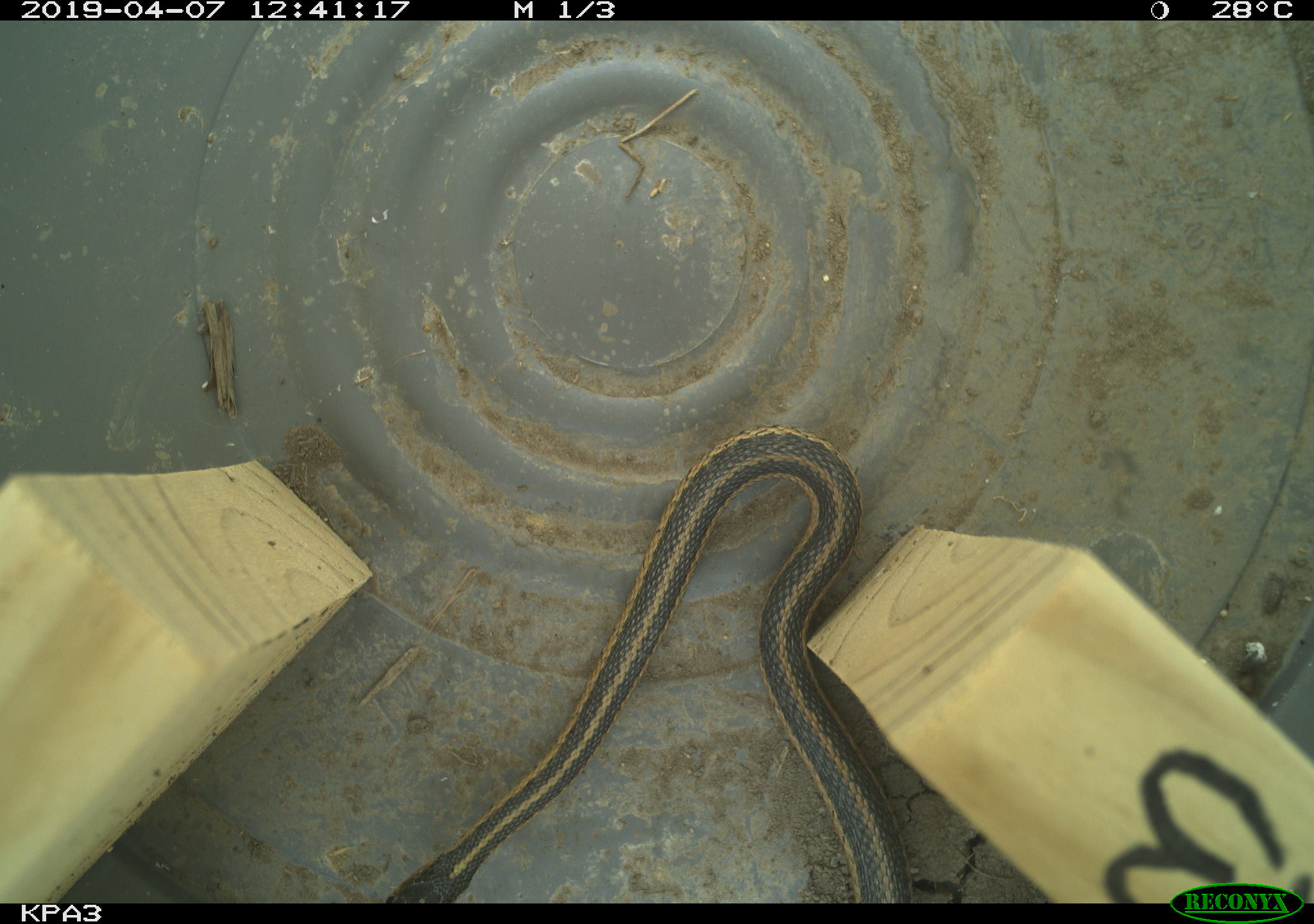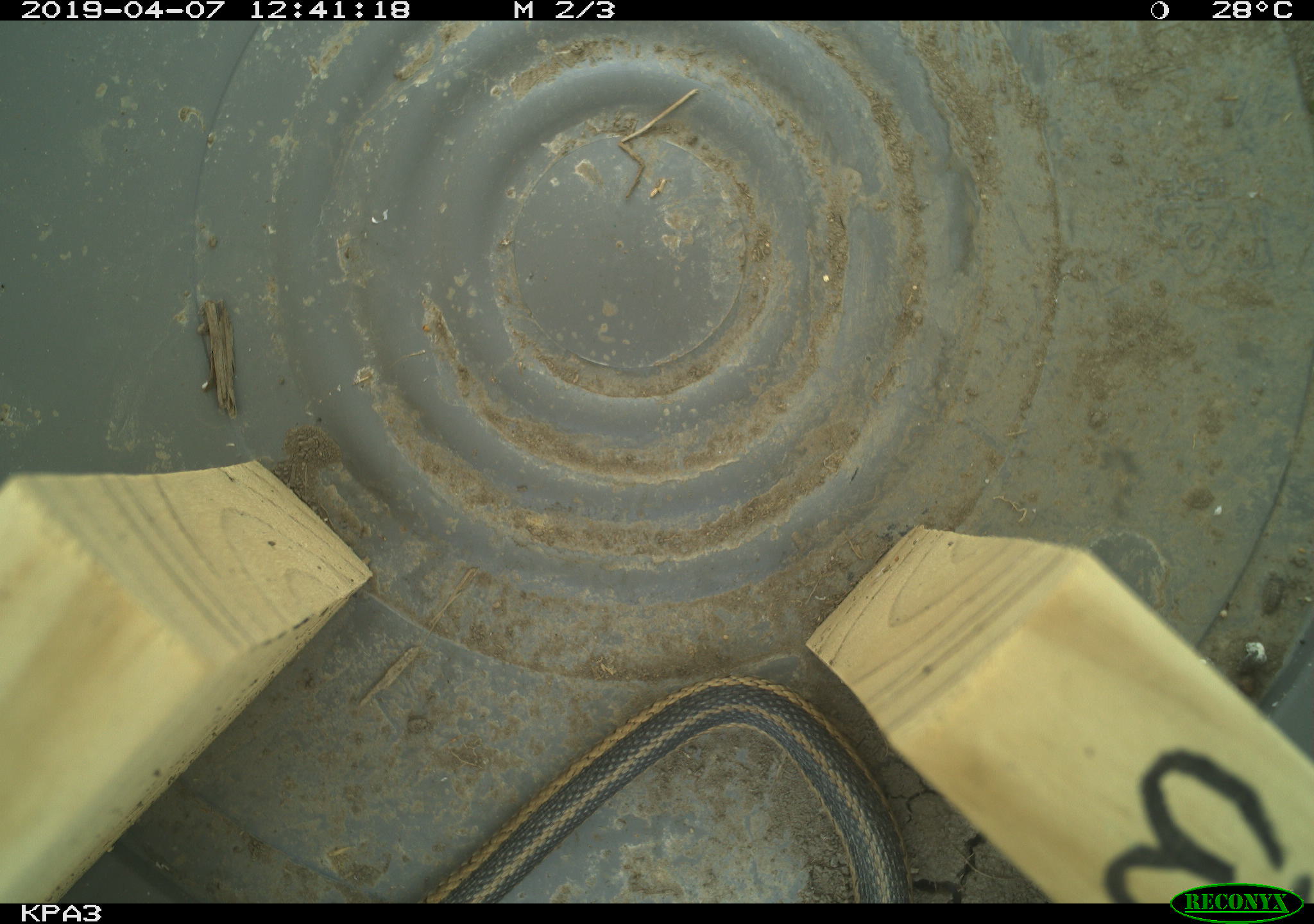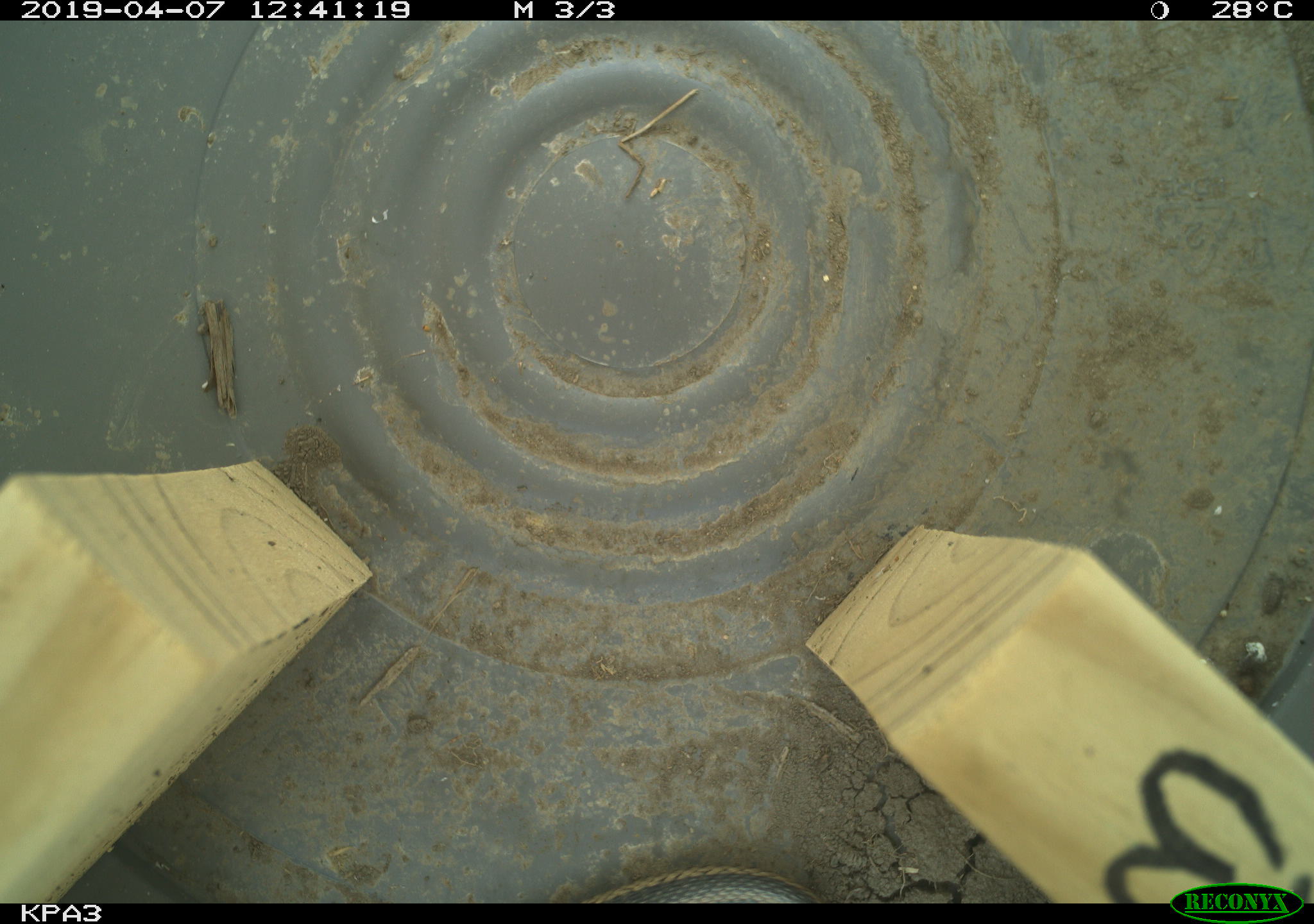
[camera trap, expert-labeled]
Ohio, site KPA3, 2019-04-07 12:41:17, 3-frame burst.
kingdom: Animalia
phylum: Chordata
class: Reptilia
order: Squamata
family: Colubridae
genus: Thamnophis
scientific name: Thamnophis sirtalis sirtalis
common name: eastern gartersnake